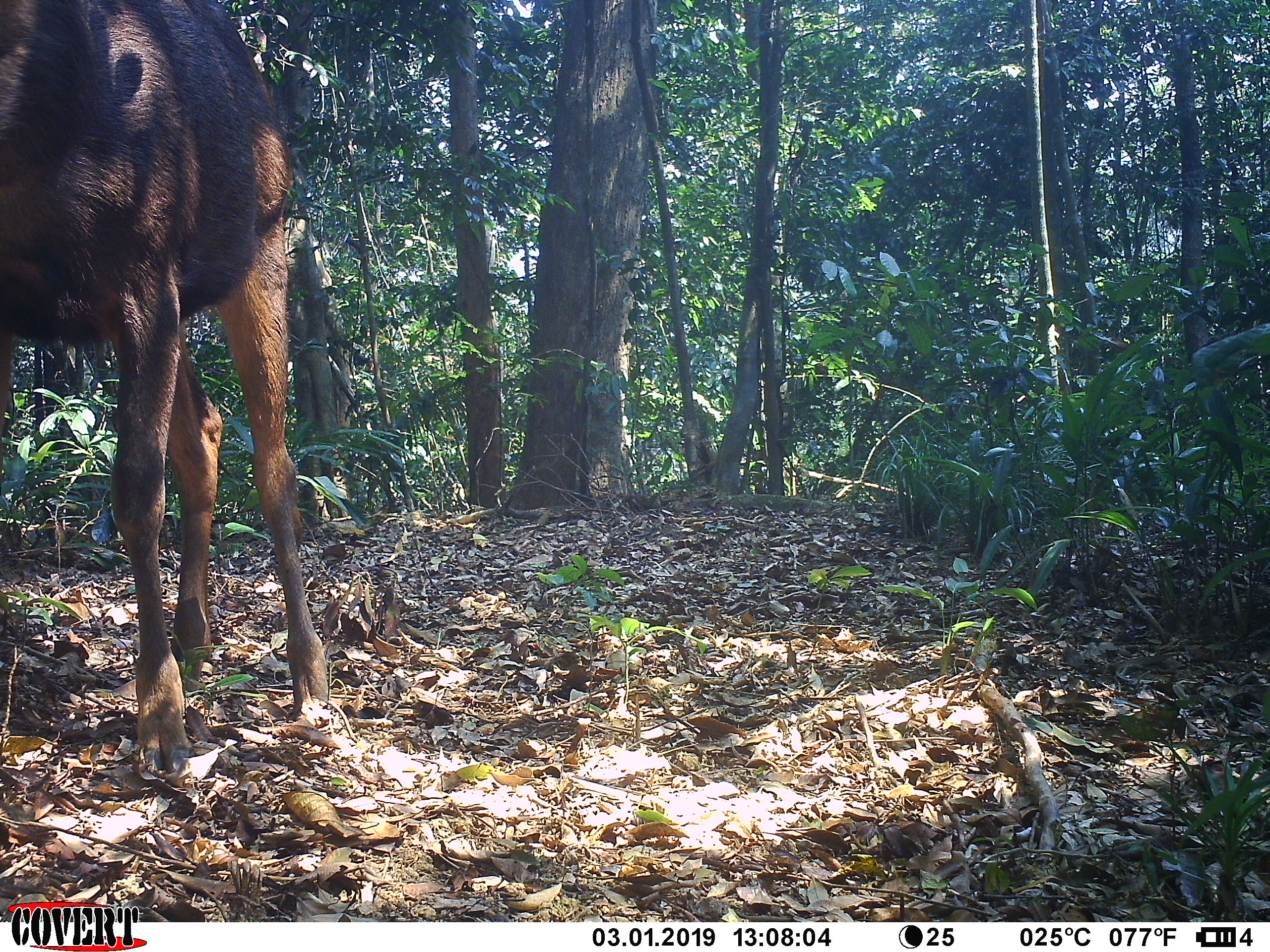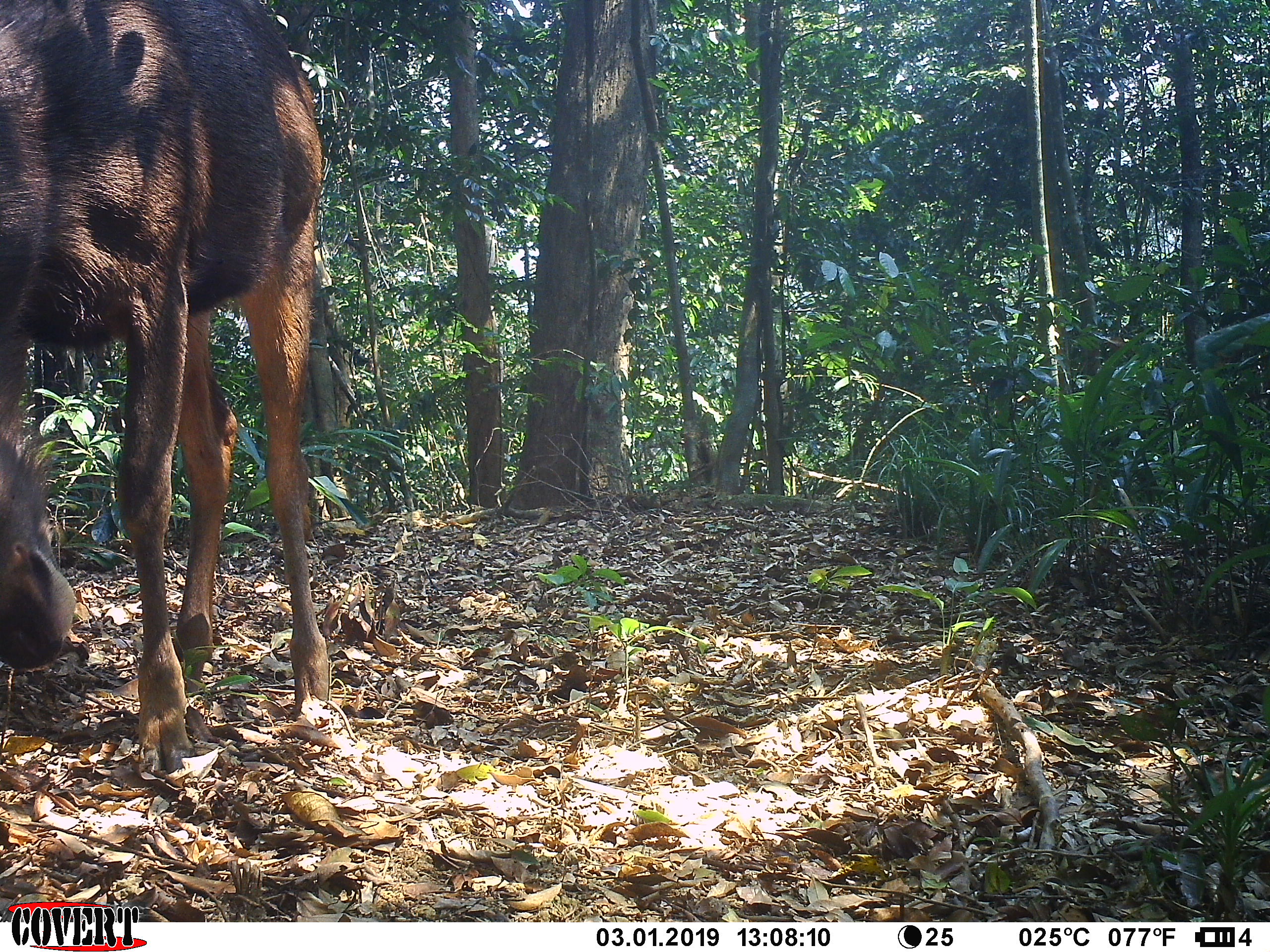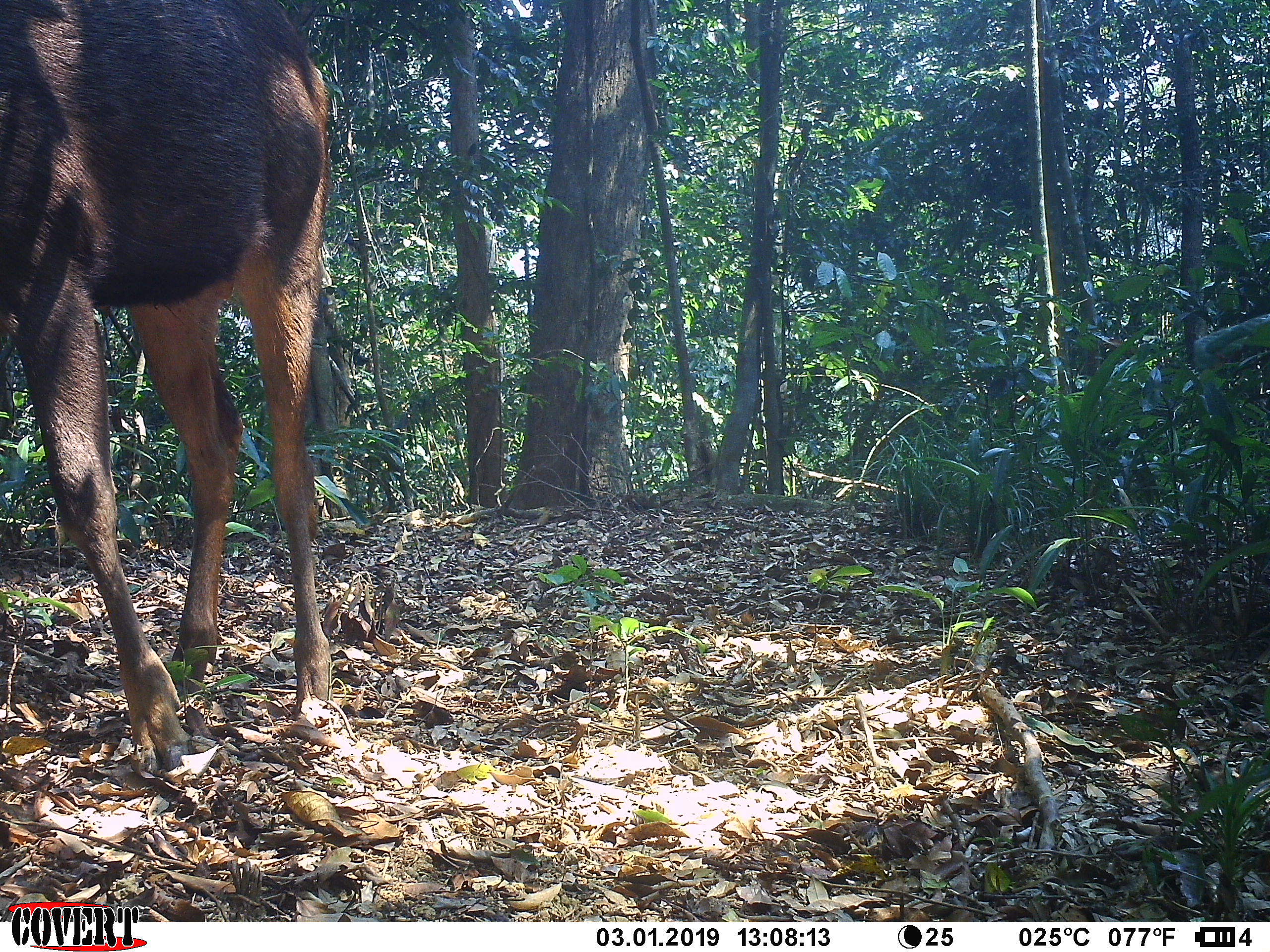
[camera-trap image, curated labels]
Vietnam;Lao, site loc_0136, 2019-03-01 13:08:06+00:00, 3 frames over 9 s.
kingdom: Animalia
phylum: Chordata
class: Mammalia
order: Artiodactyla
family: Cervidae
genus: Rusa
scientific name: Rusa unicolor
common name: sambar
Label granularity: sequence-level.